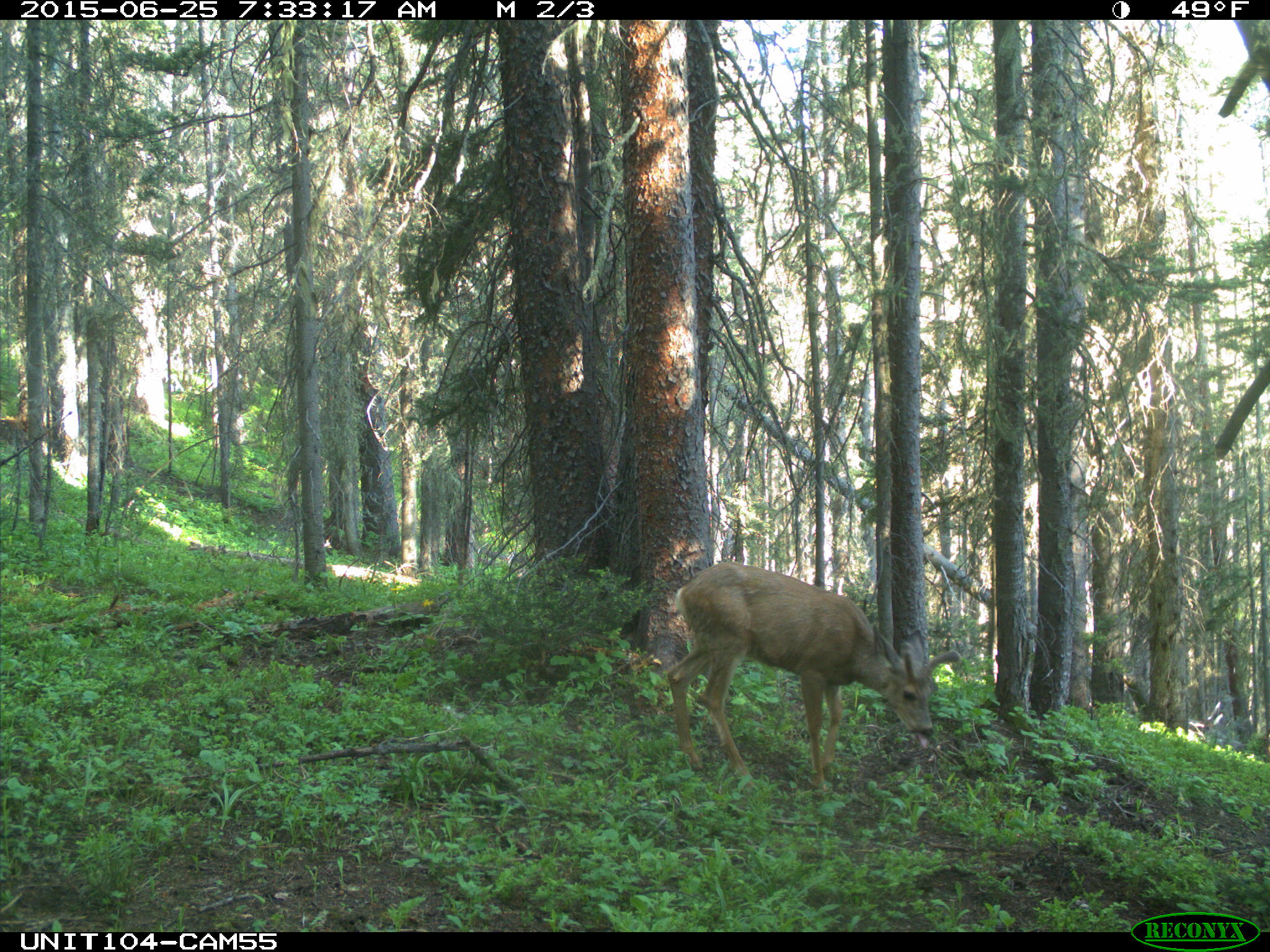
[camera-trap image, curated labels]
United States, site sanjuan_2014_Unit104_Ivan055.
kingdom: Animalia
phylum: Chordata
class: Mammalia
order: Artiodactyla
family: Cervidae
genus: Odocoileus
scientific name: Odocoileus hemionus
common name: mule deer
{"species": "Odocoileus hemionus (mule deer)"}